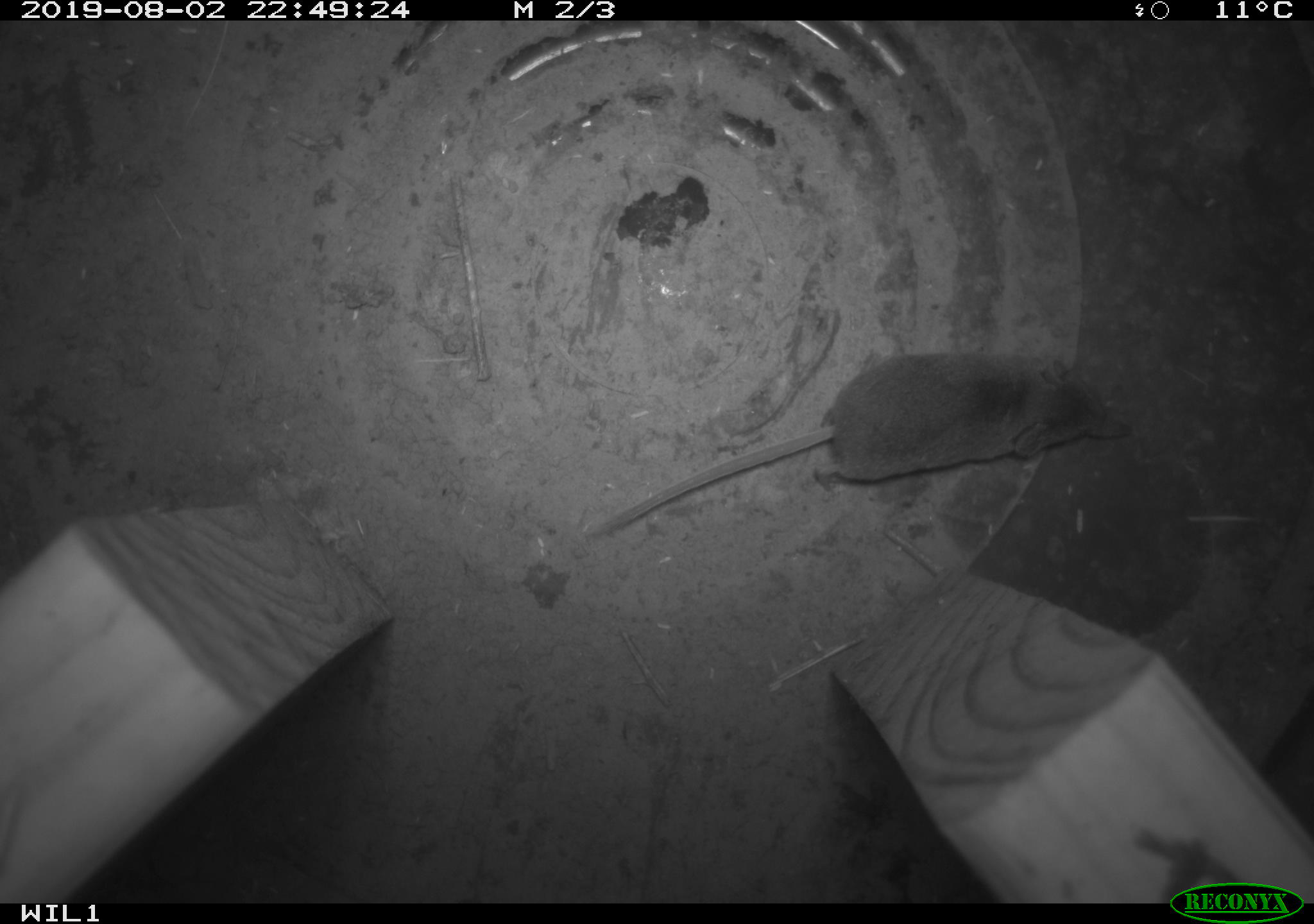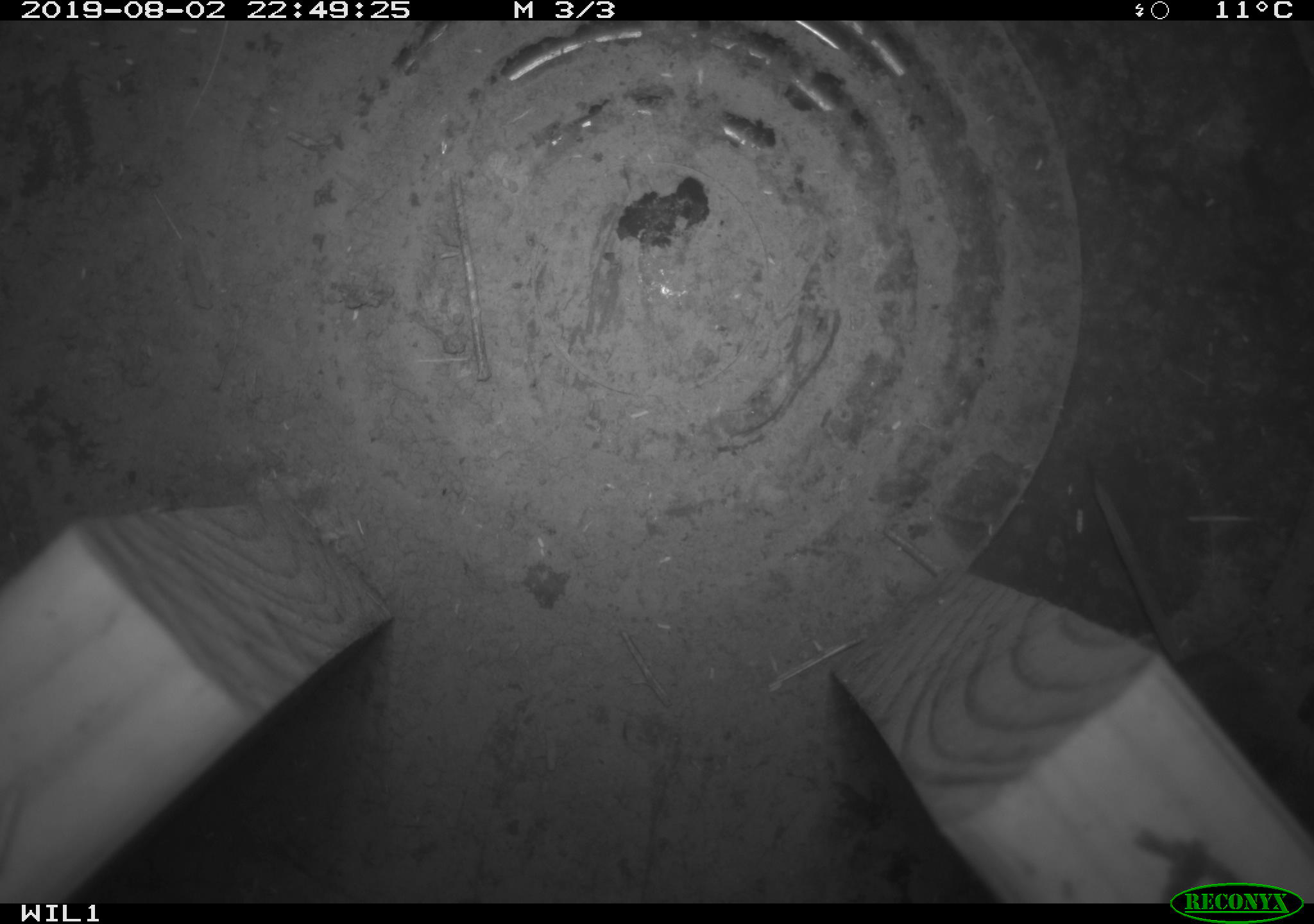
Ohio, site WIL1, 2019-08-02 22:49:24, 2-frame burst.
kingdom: Animalia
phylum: Chordata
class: Mammalia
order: Eulipotyphla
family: Soricidae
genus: Sorex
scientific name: Sorex cinereus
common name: masked shrew